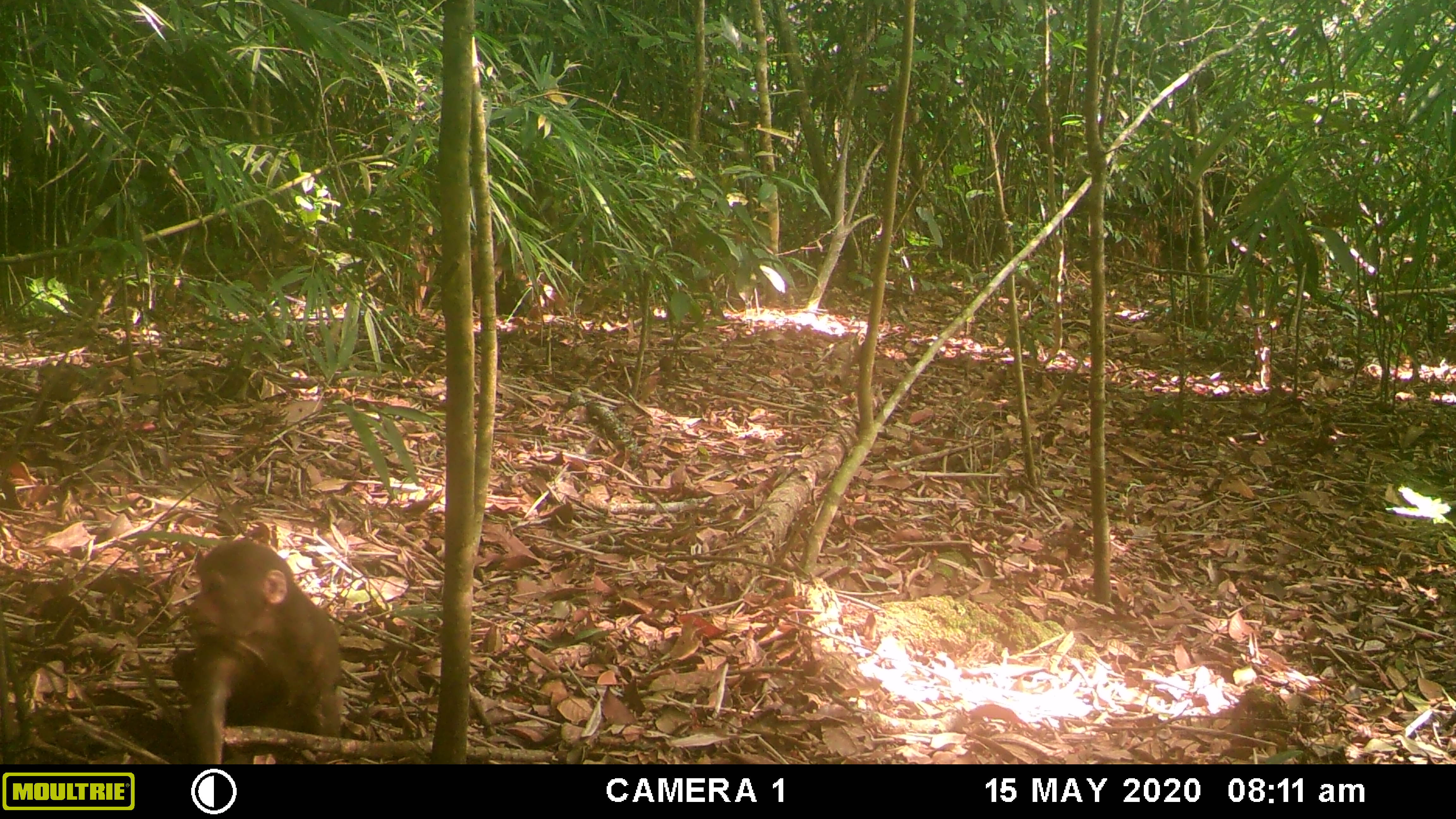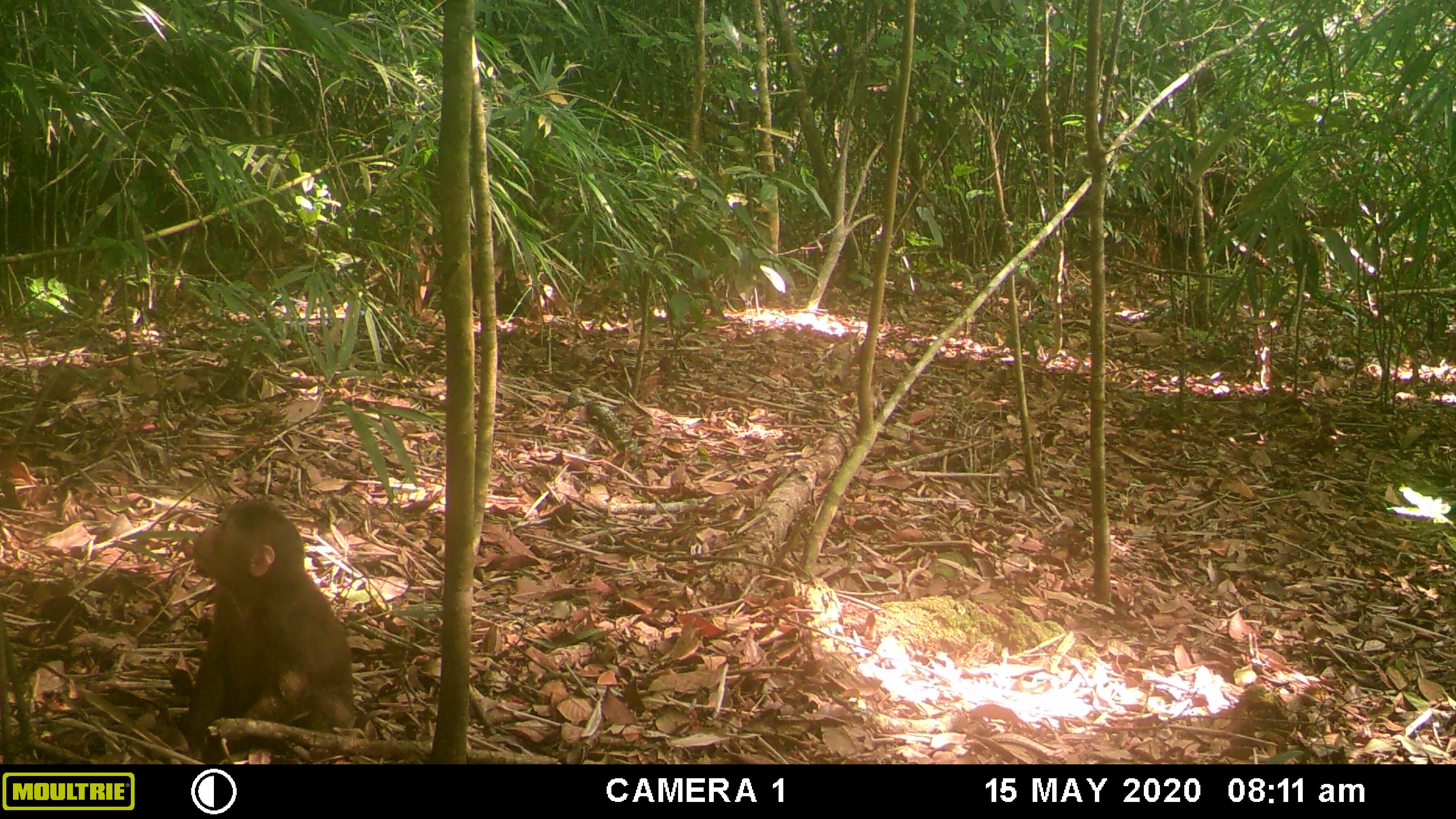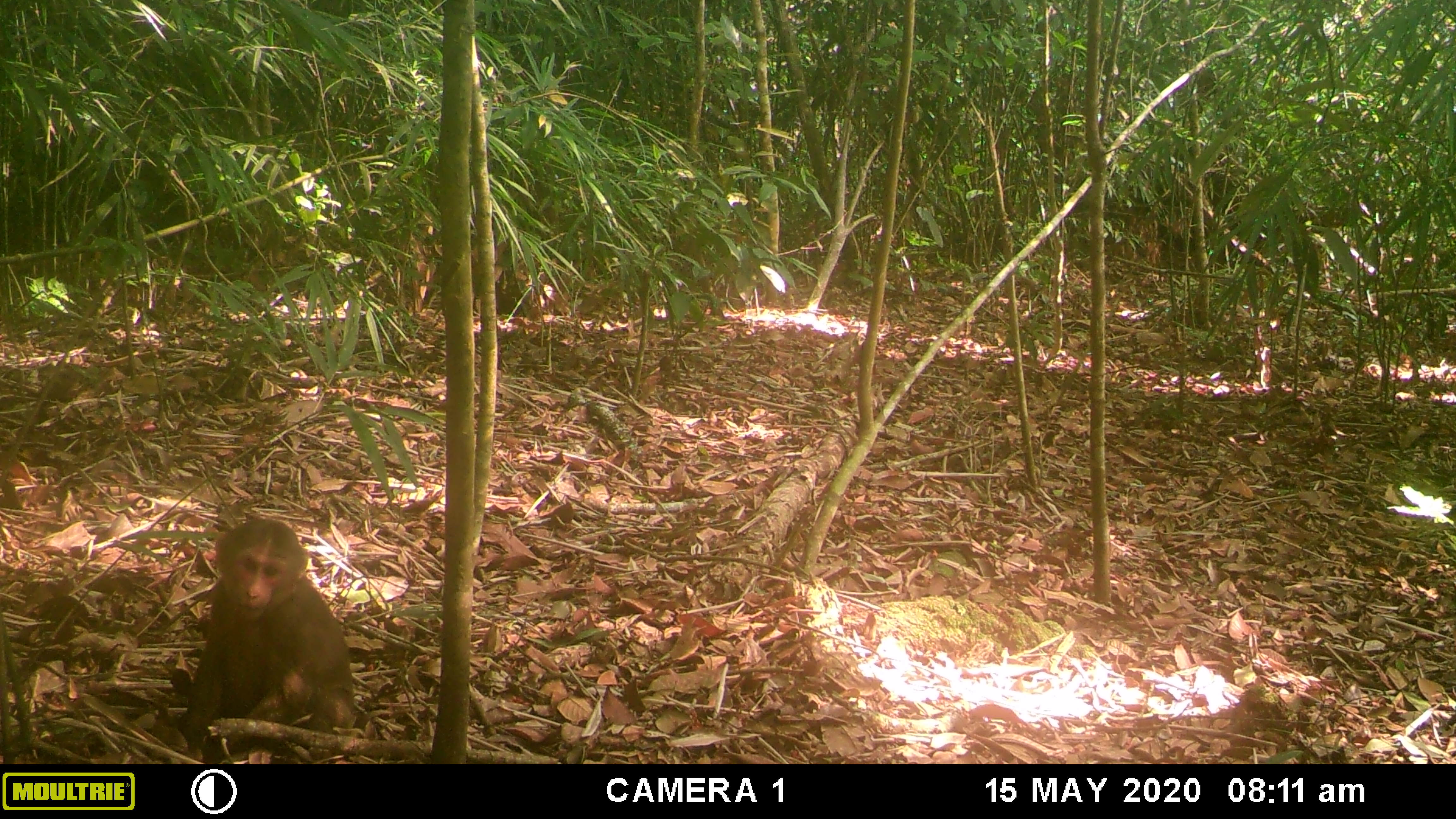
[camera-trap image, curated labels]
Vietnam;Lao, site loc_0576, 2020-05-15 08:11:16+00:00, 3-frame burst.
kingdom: Animalia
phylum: Chordata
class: Mammalia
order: Primates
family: Cercopithecidae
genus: Macaca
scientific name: Macaca arctoides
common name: stump-tailed macaque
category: stump tailed macaque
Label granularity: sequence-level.